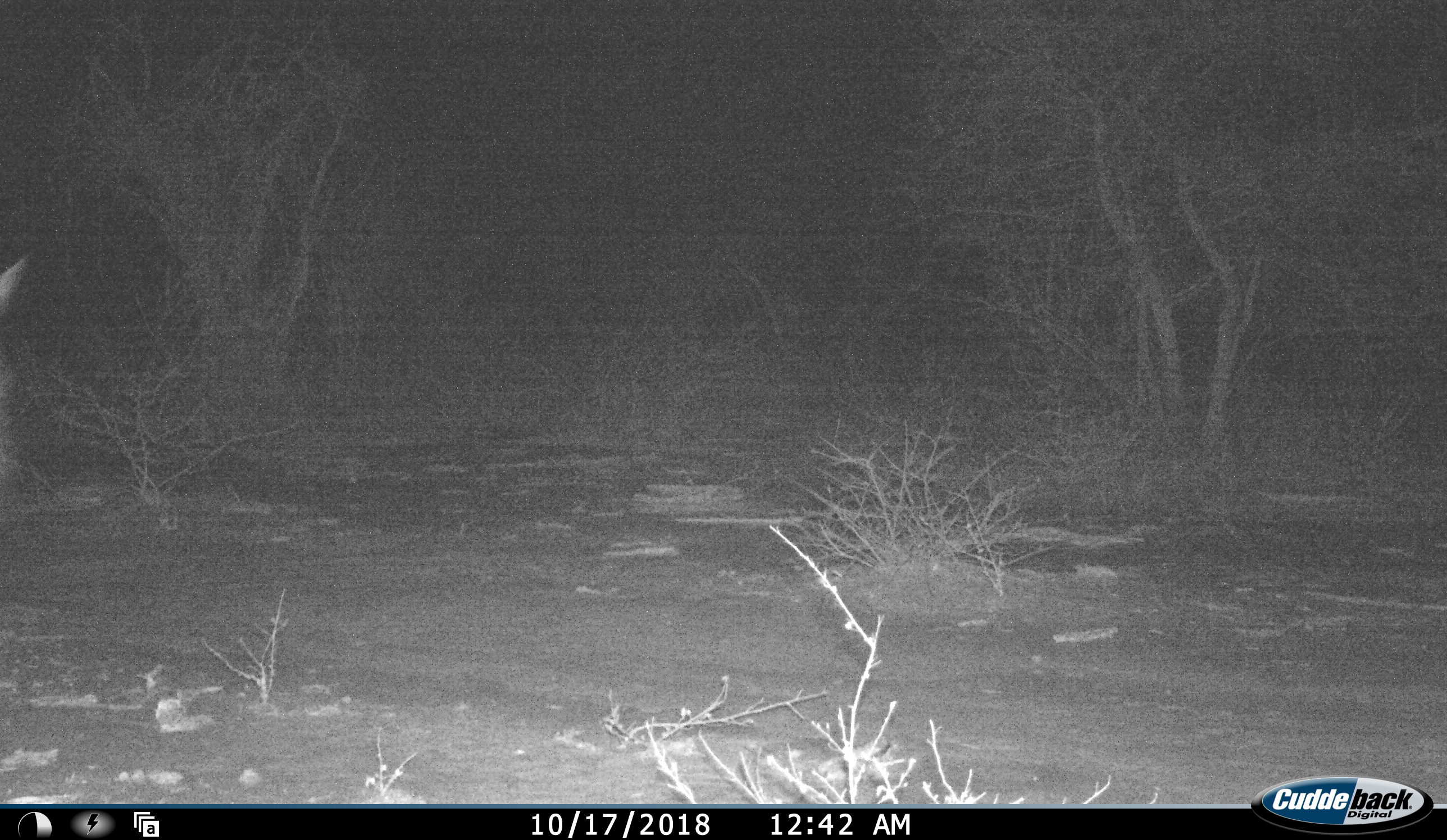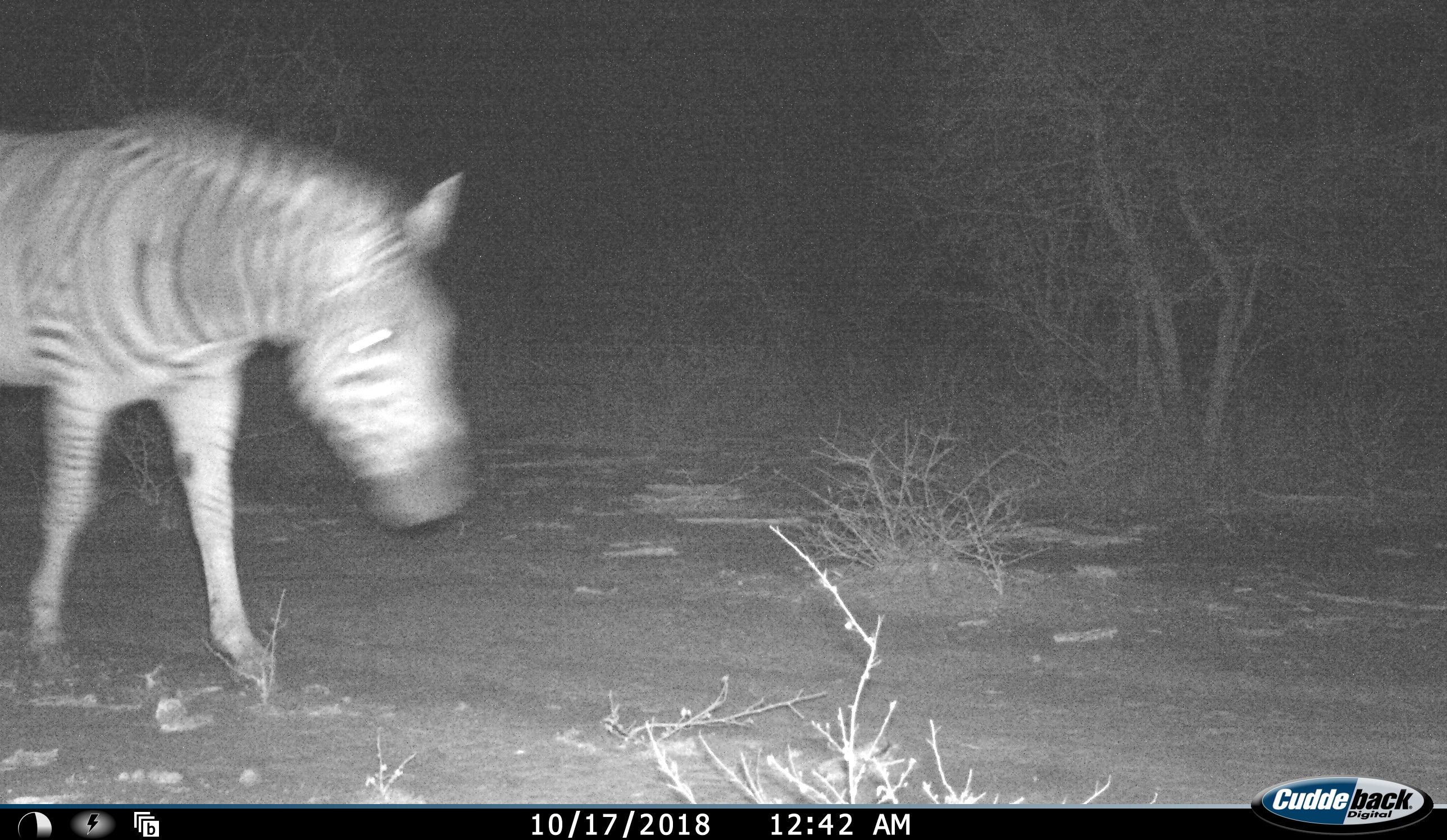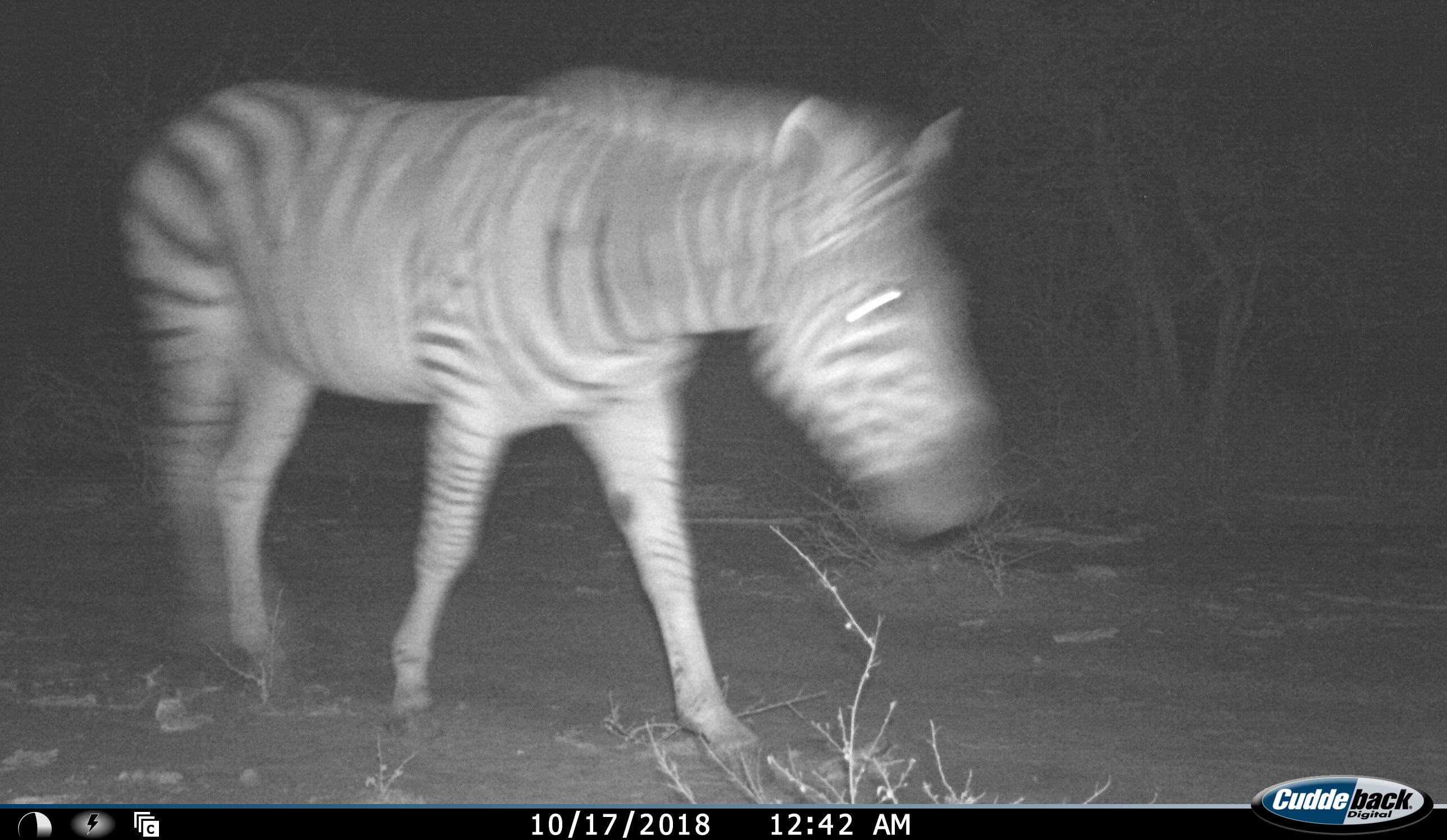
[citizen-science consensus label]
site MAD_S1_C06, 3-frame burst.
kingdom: Animalia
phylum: Chordata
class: Mammalia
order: Perissodactyla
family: Equidae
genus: Equus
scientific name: Equus quagga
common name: plains zebra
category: zebraplains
Zebraplains (plains zebra) (Equus quagga), count 1. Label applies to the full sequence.